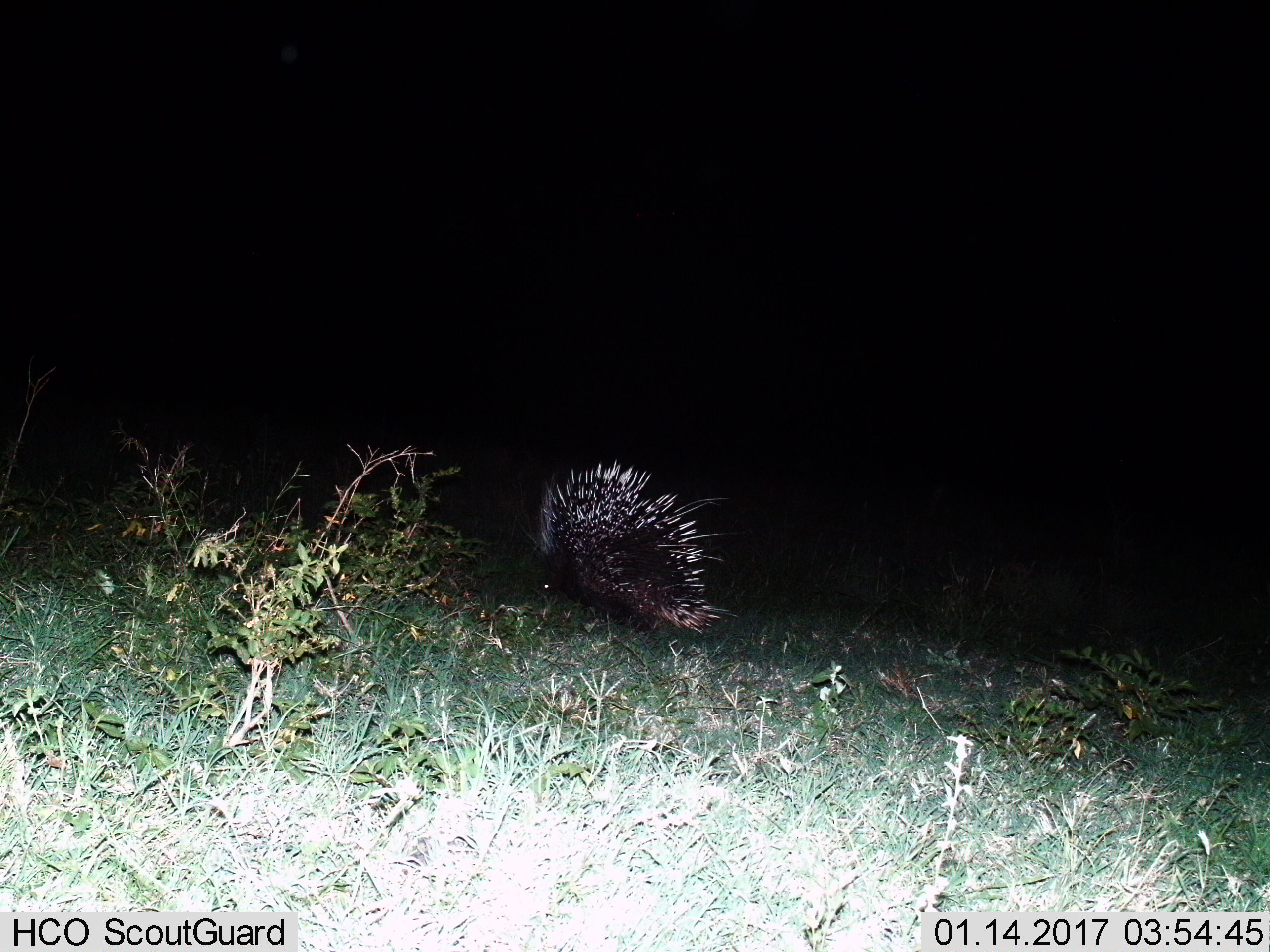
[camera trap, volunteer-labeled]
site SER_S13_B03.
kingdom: Animalia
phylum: Chordata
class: Mammalia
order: Rodentia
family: Hystricidae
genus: Hystrix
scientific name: Hystrix cristata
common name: crested porcupine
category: porcupine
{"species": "porcupine (crested porcupine) (Hystrix cristata)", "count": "1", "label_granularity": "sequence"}